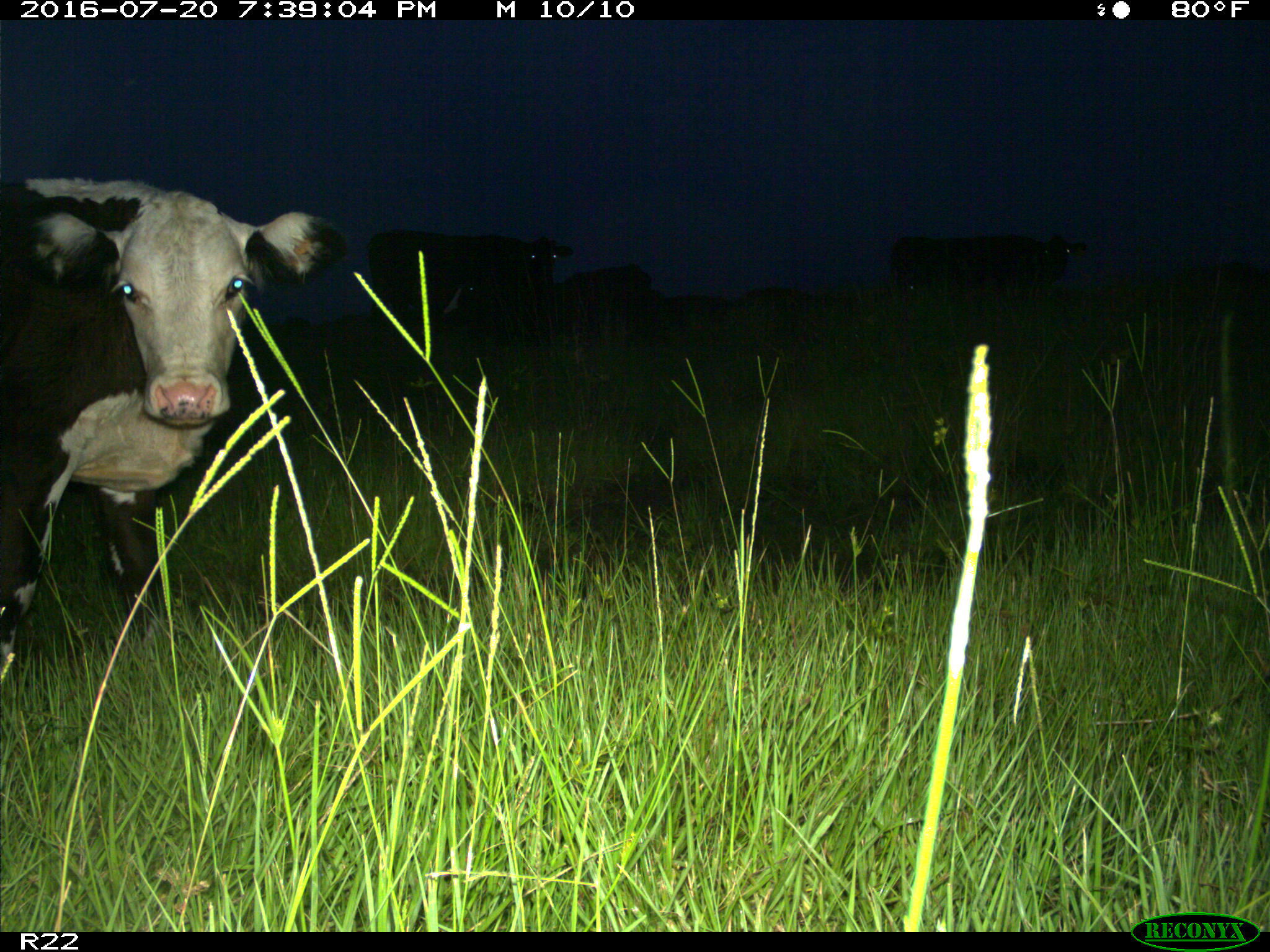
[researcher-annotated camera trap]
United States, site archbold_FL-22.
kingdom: Animalia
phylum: Chordata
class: Mammalia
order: Artiodactyla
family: Bovidae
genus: Bos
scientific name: Bos taurus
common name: domestic cow